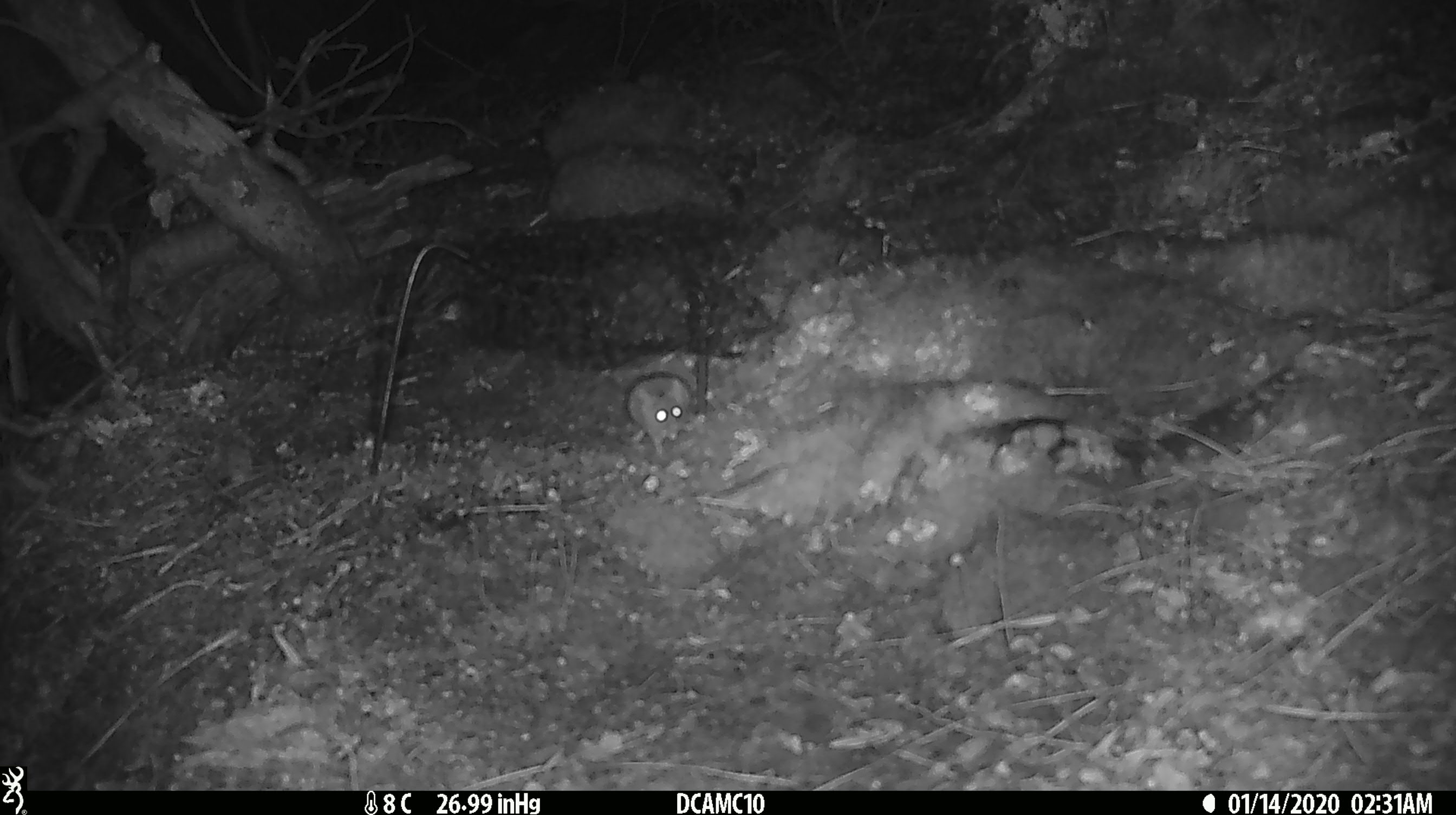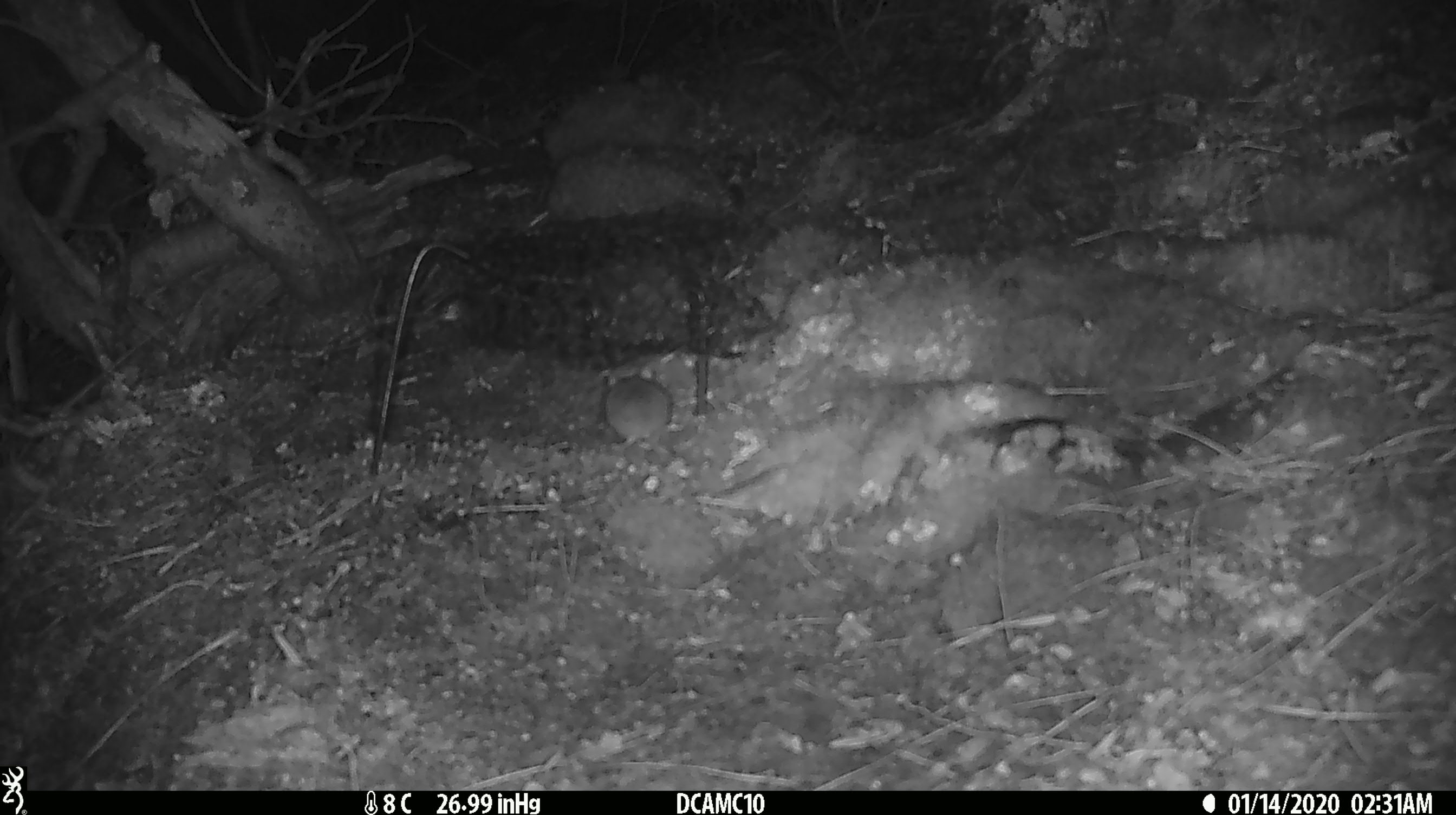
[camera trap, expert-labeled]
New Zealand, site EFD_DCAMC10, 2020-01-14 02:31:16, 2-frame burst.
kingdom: Animalia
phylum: Chordata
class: Mammalia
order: Rodentia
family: Muridae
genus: Mus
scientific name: Mus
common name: mouse